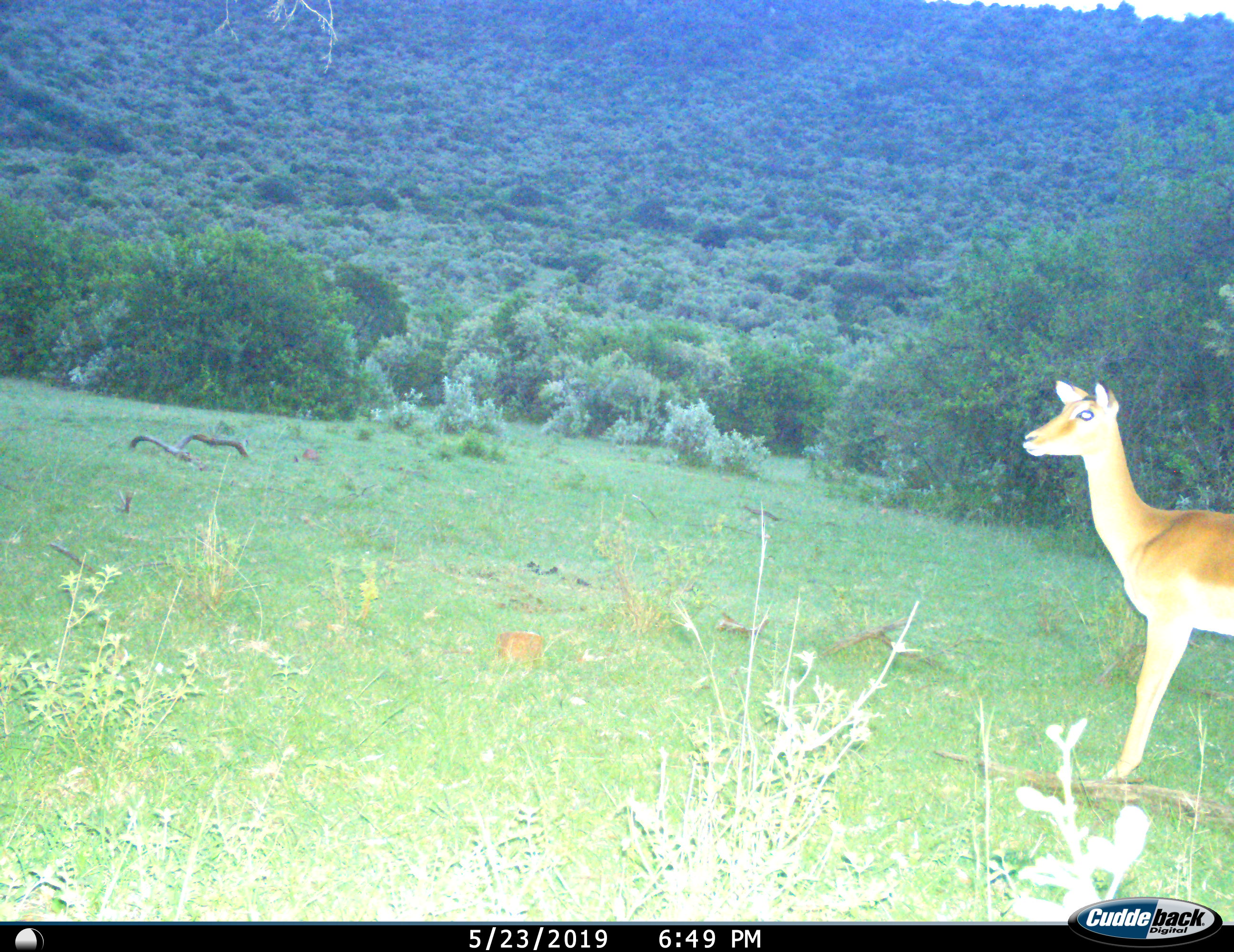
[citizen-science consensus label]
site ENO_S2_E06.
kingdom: Animalia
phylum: Chordata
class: Mammalia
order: Artiodactyla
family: Bovidae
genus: Aepyceros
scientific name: Aepyceros melampus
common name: impala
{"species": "impala (Aepyceros melampus)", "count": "1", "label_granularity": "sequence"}